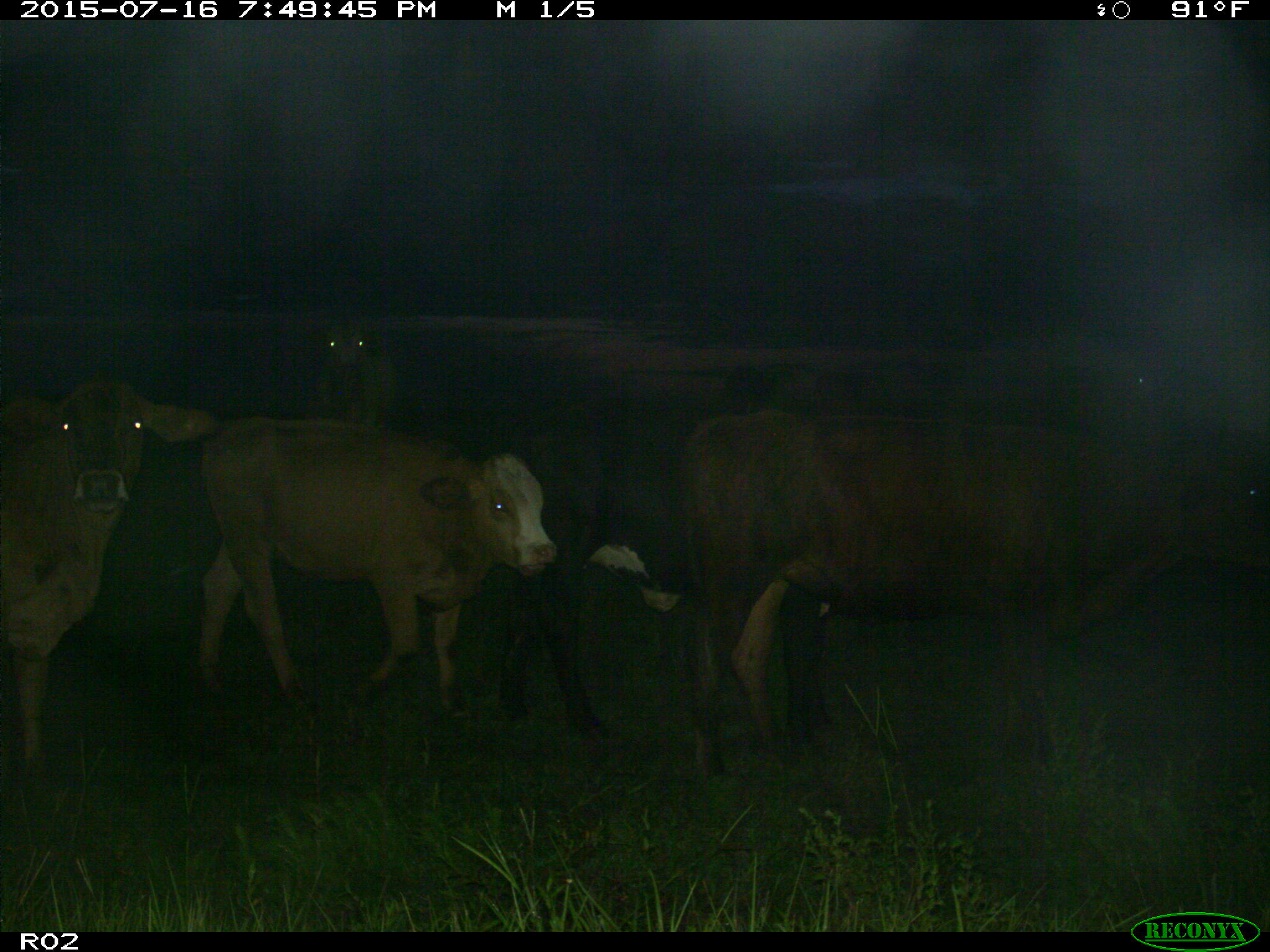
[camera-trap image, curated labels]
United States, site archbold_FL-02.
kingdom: Animalia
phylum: Chordata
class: Mammalia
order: Artiodactyla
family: Bovidae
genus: Bos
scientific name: Bos taurus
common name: domestic cow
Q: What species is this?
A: Bos taurus (domestic cow).